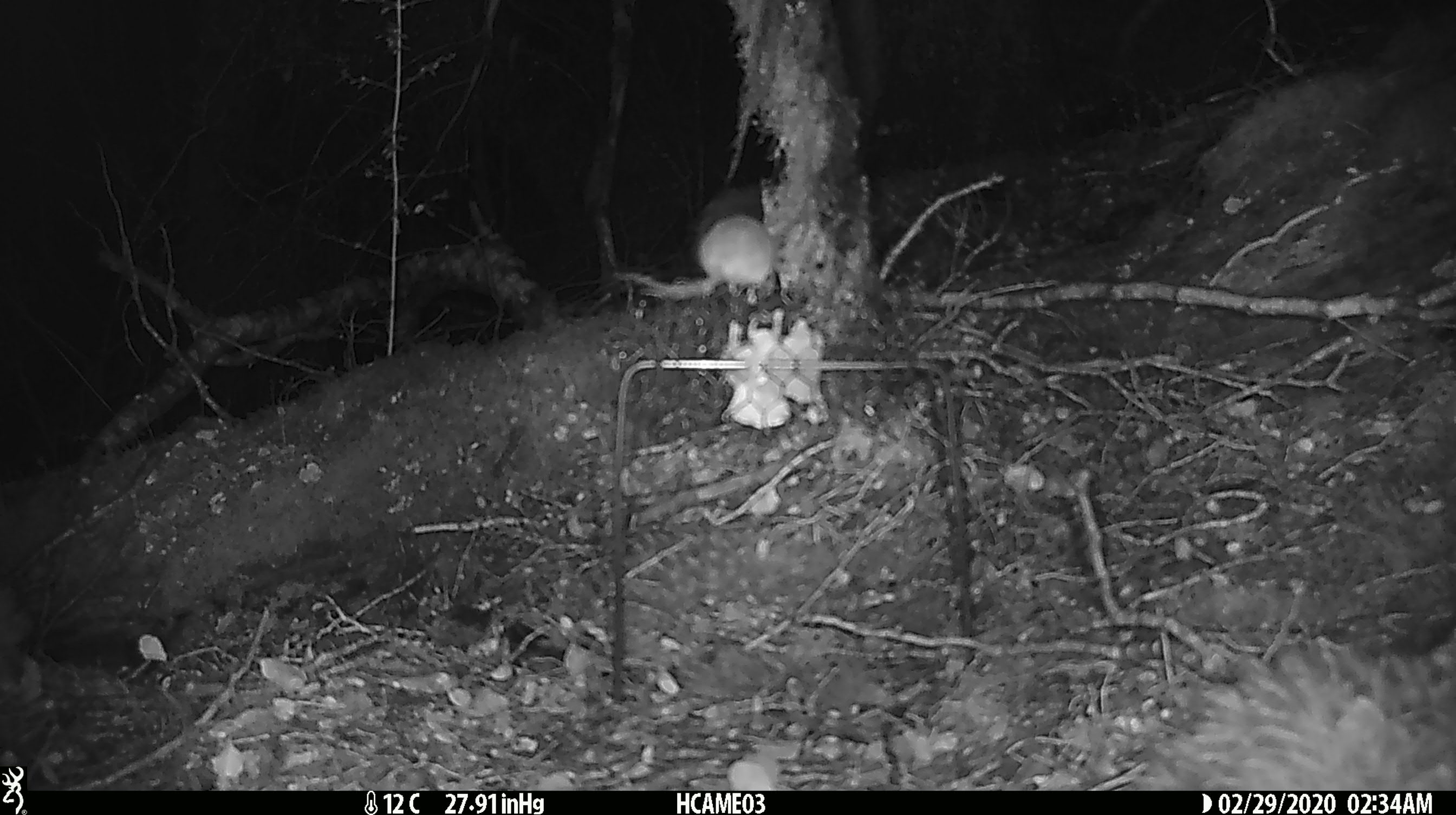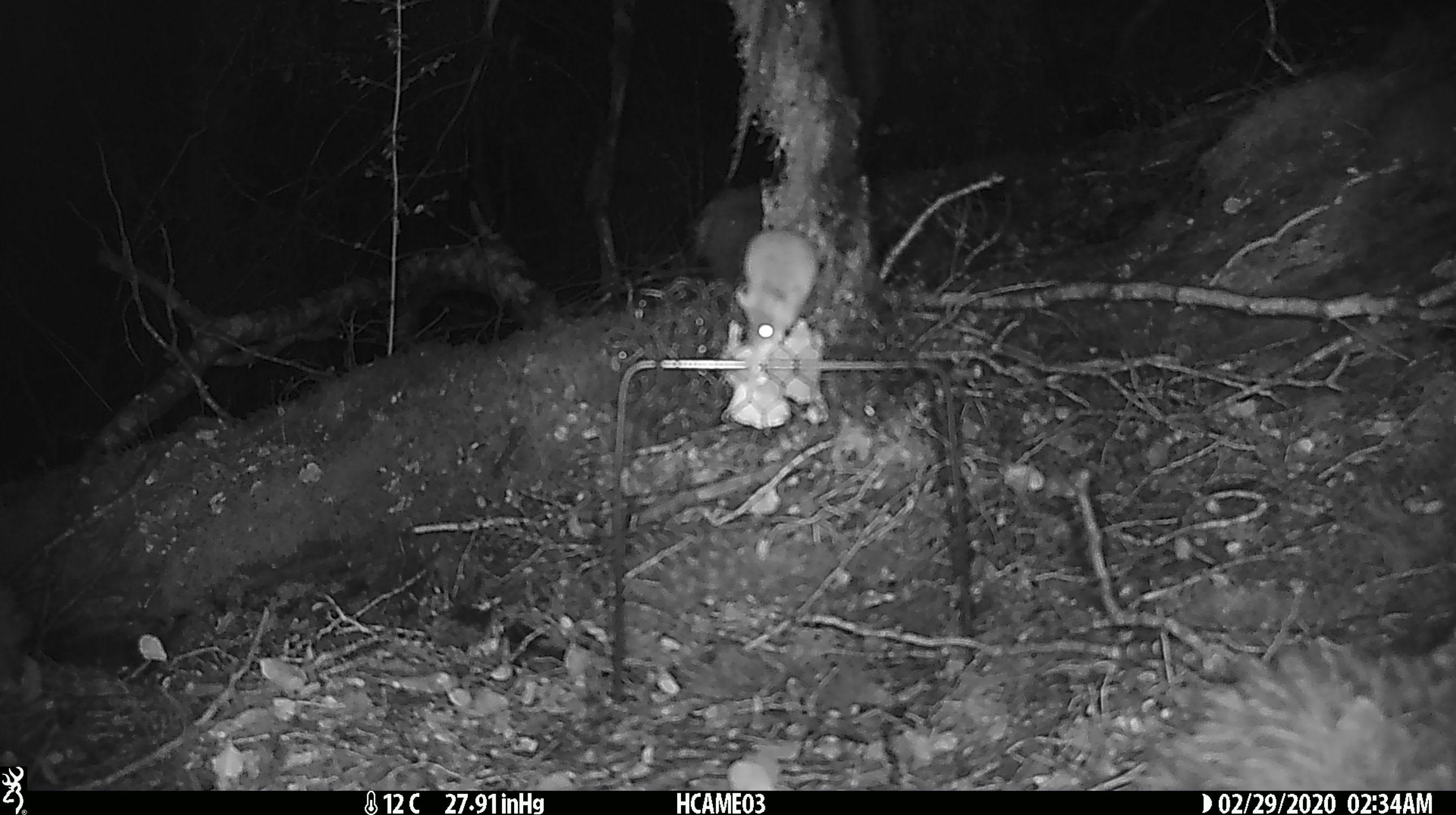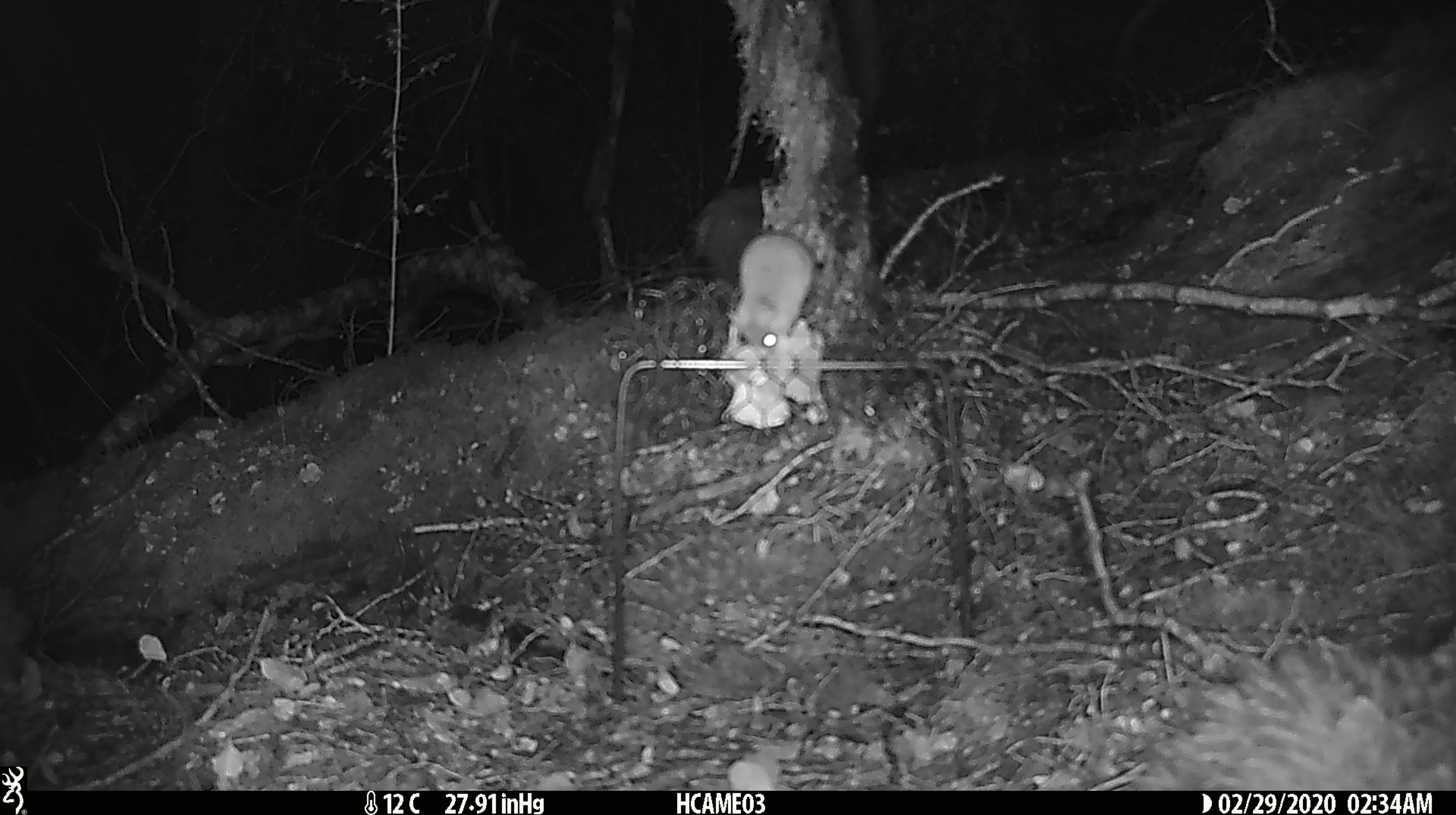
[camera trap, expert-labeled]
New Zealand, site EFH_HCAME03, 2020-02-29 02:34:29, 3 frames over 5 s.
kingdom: Animalia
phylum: Chordata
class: Mammalia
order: Rodentia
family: Muridae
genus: Mus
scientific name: Mus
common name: mouse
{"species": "mouse (Mus)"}